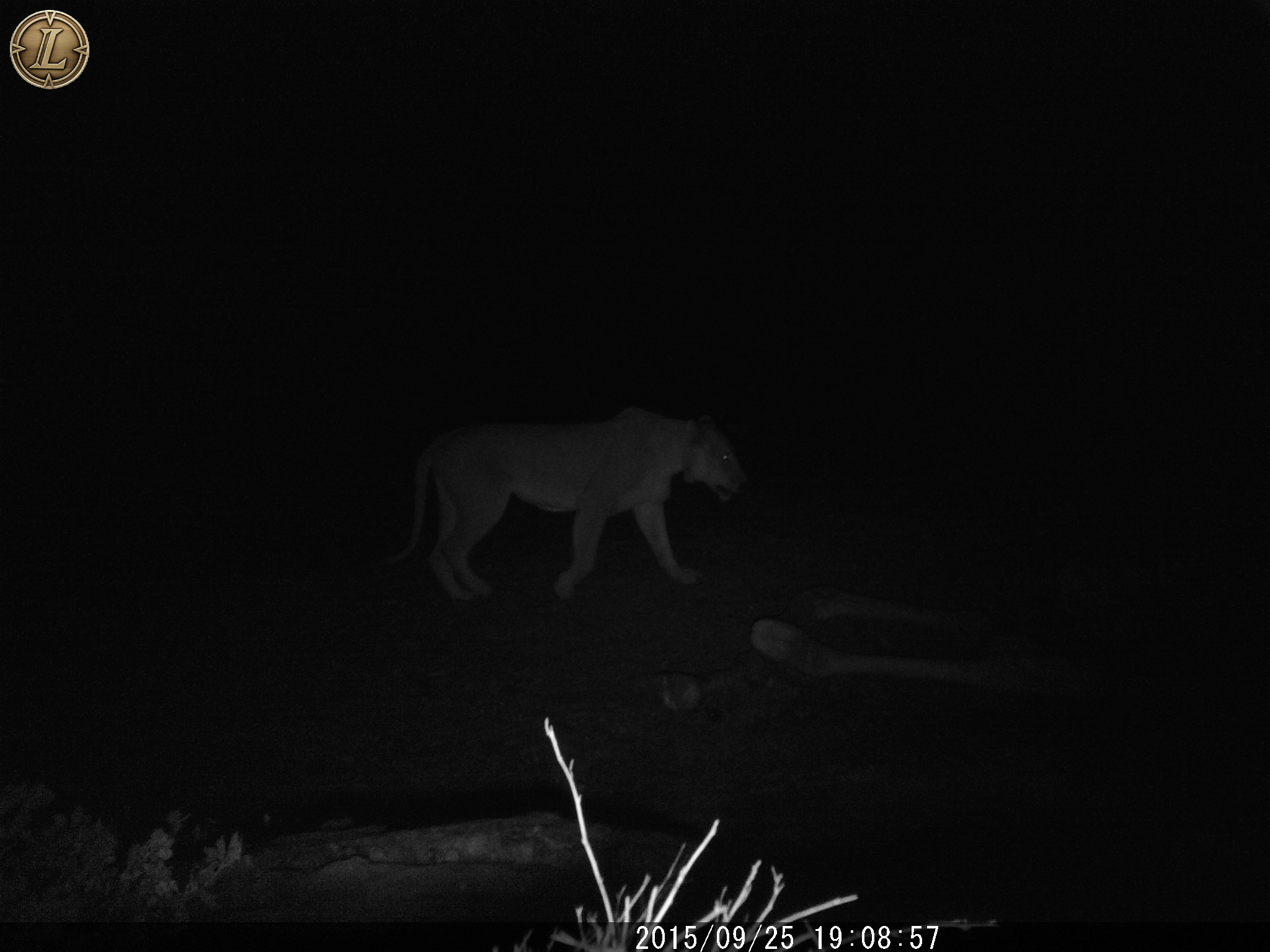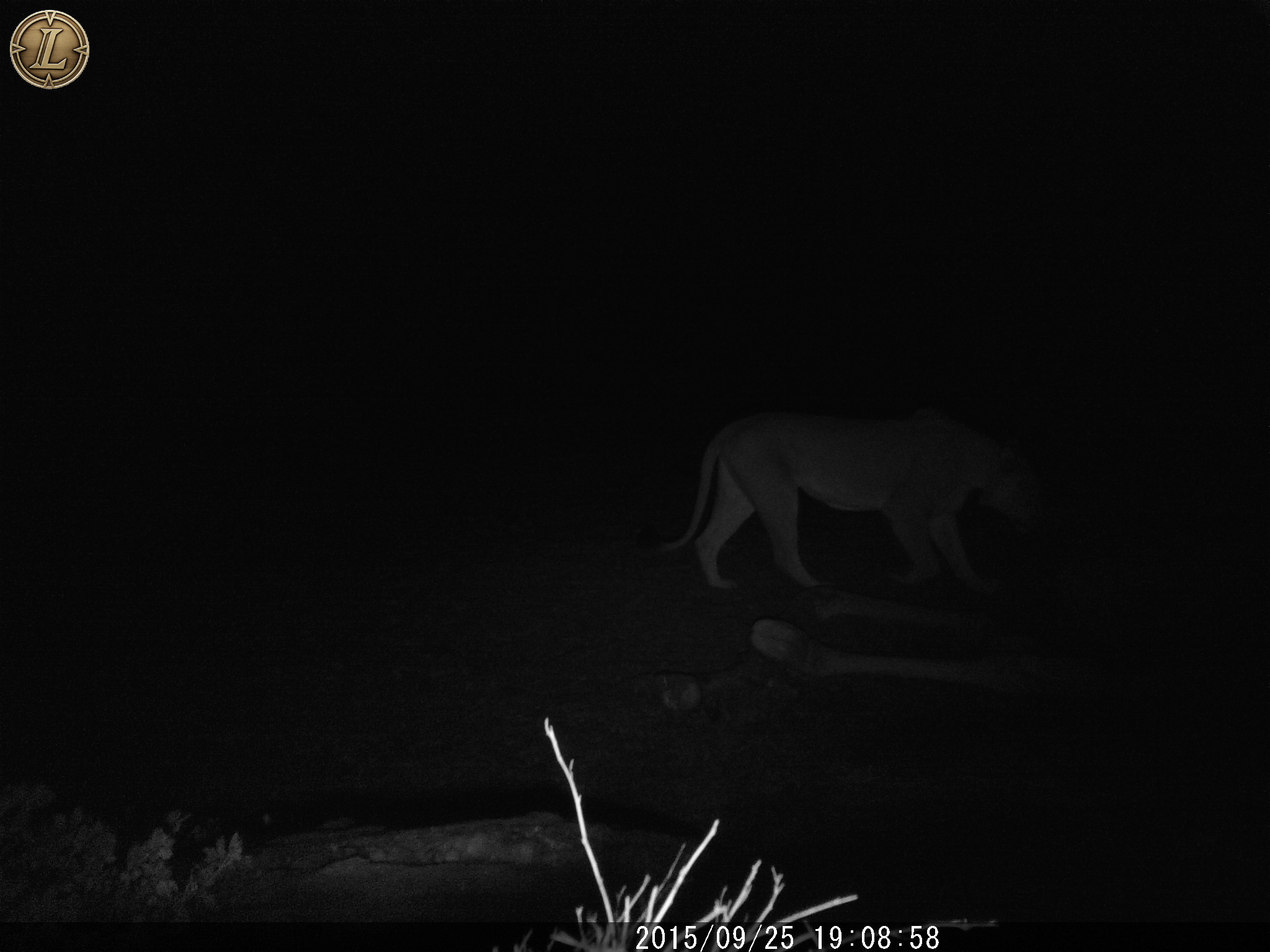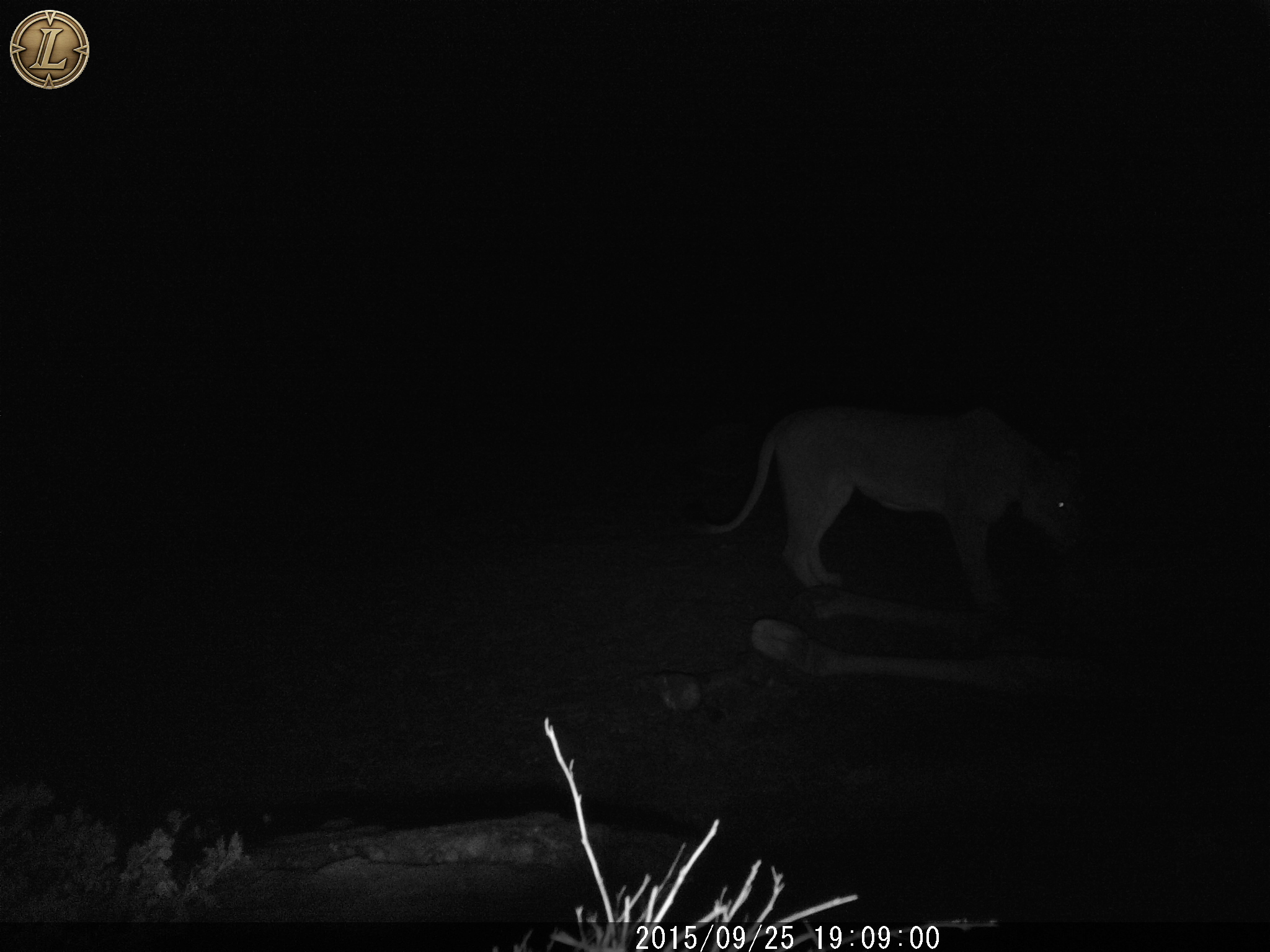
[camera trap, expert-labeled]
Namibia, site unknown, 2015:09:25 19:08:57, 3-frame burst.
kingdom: Animalia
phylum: Chordata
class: Mammalia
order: Carnivora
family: Felidae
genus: Panthera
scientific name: Panthera leo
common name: lion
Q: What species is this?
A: Panthera leo (lion).